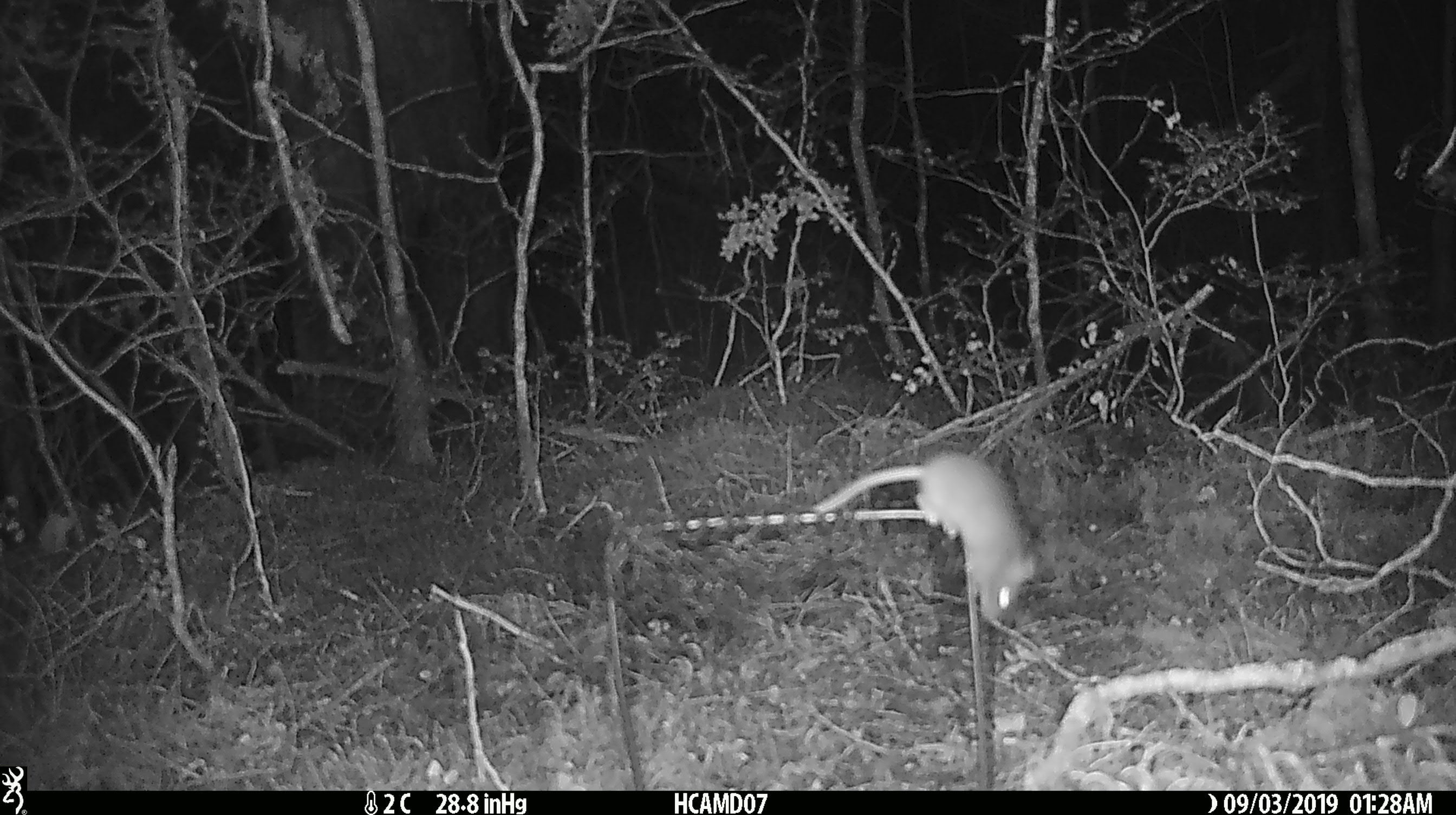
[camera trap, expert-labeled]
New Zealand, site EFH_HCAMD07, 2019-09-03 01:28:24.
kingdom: Animalia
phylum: Chordata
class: Mammalia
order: Rodentia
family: Muridae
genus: Mus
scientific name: Mus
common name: mouse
Mouse (Mus).